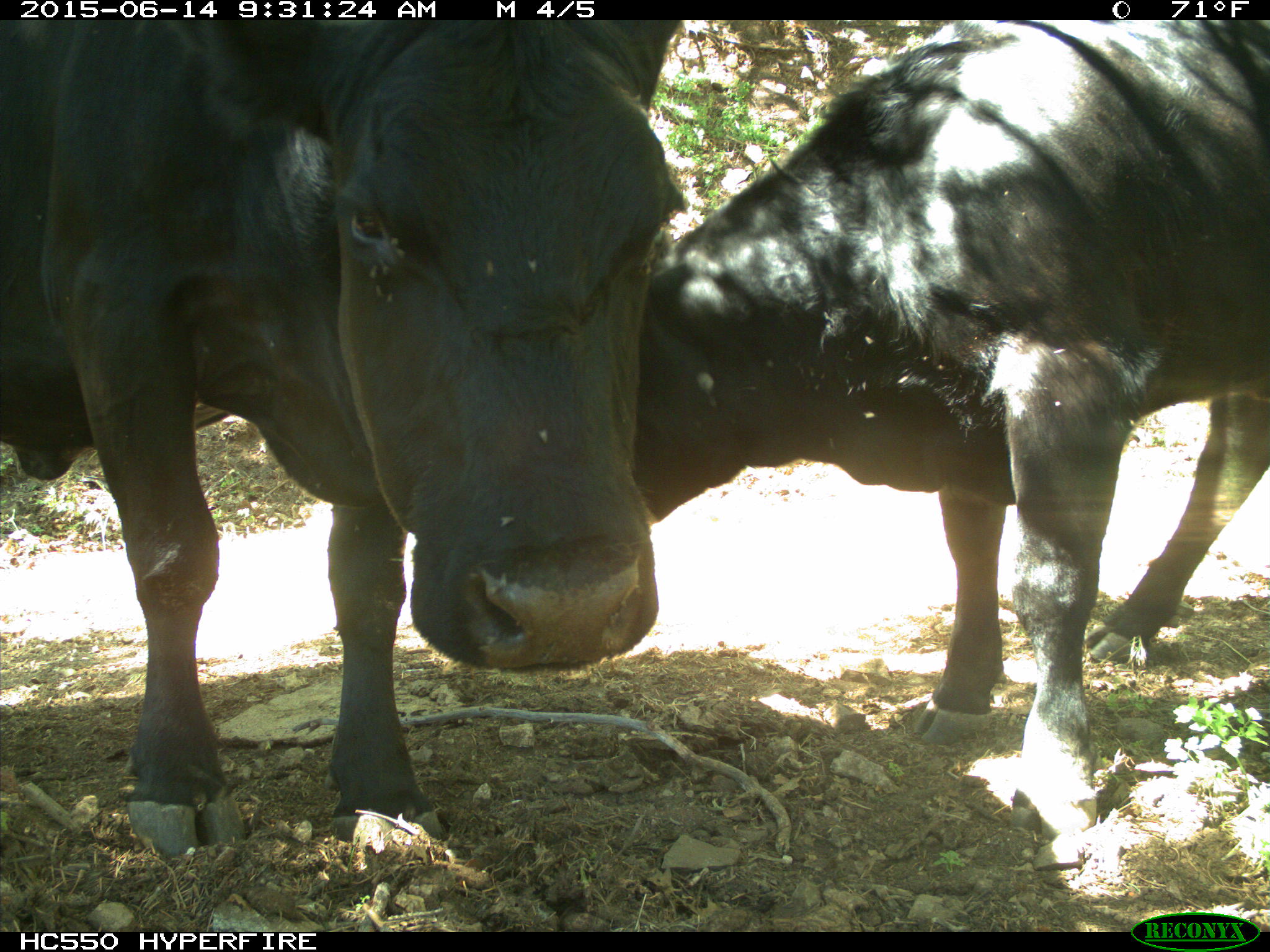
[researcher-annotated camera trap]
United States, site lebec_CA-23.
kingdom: Animalia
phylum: Chordata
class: Mammalia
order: Artiodactyla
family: Bovidae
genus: Bos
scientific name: Bos taurus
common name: domestic cow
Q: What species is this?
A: Bos taurus (domestic cow).